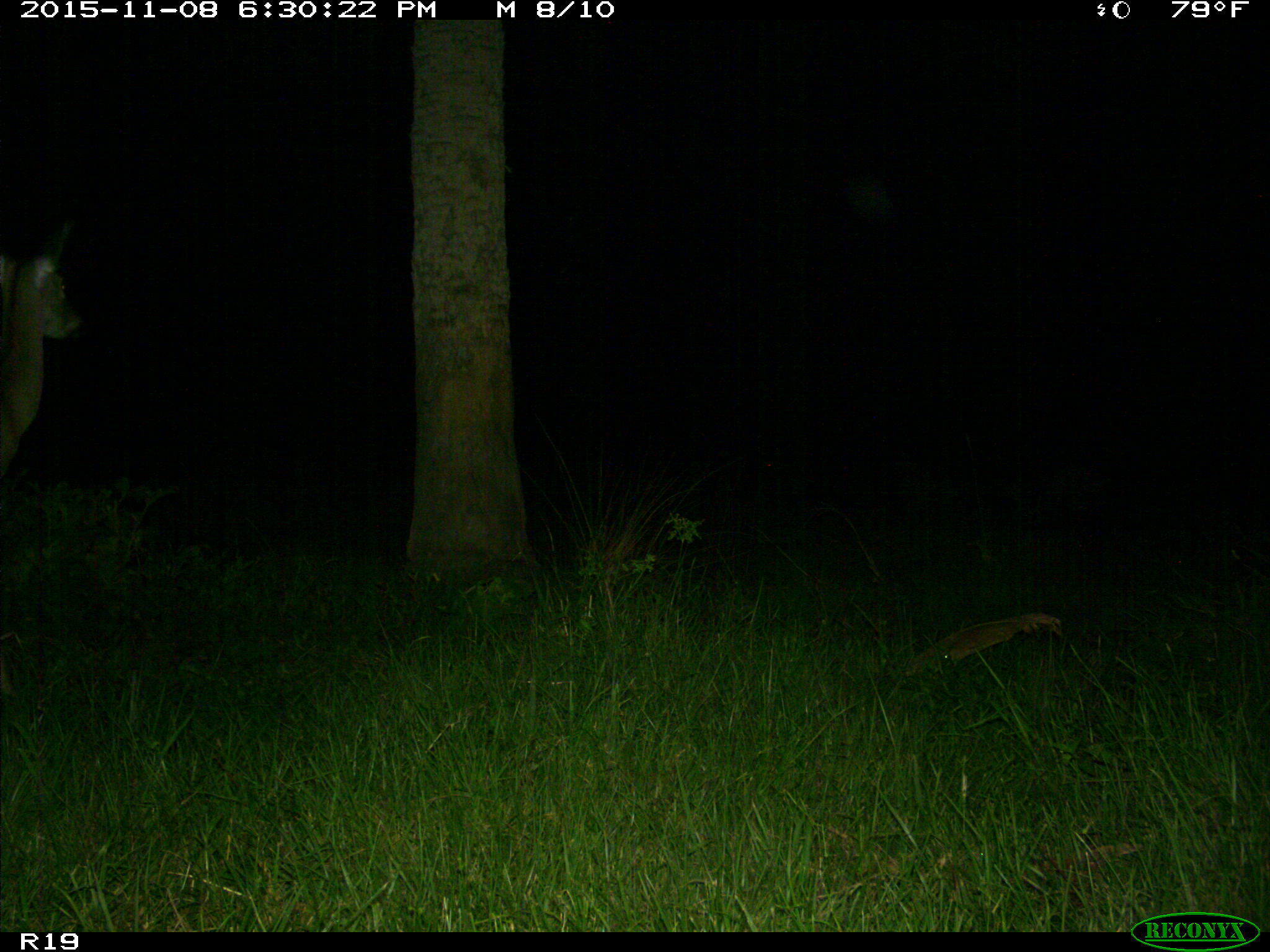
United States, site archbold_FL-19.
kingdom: Animalia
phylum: Chordata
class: Mammalia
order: Artiodactyla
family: Cervidae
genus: Odocoileus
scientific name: Odocoileus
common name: deer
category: unidentified deer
Unidentified deer (deer) (Odocoileus).